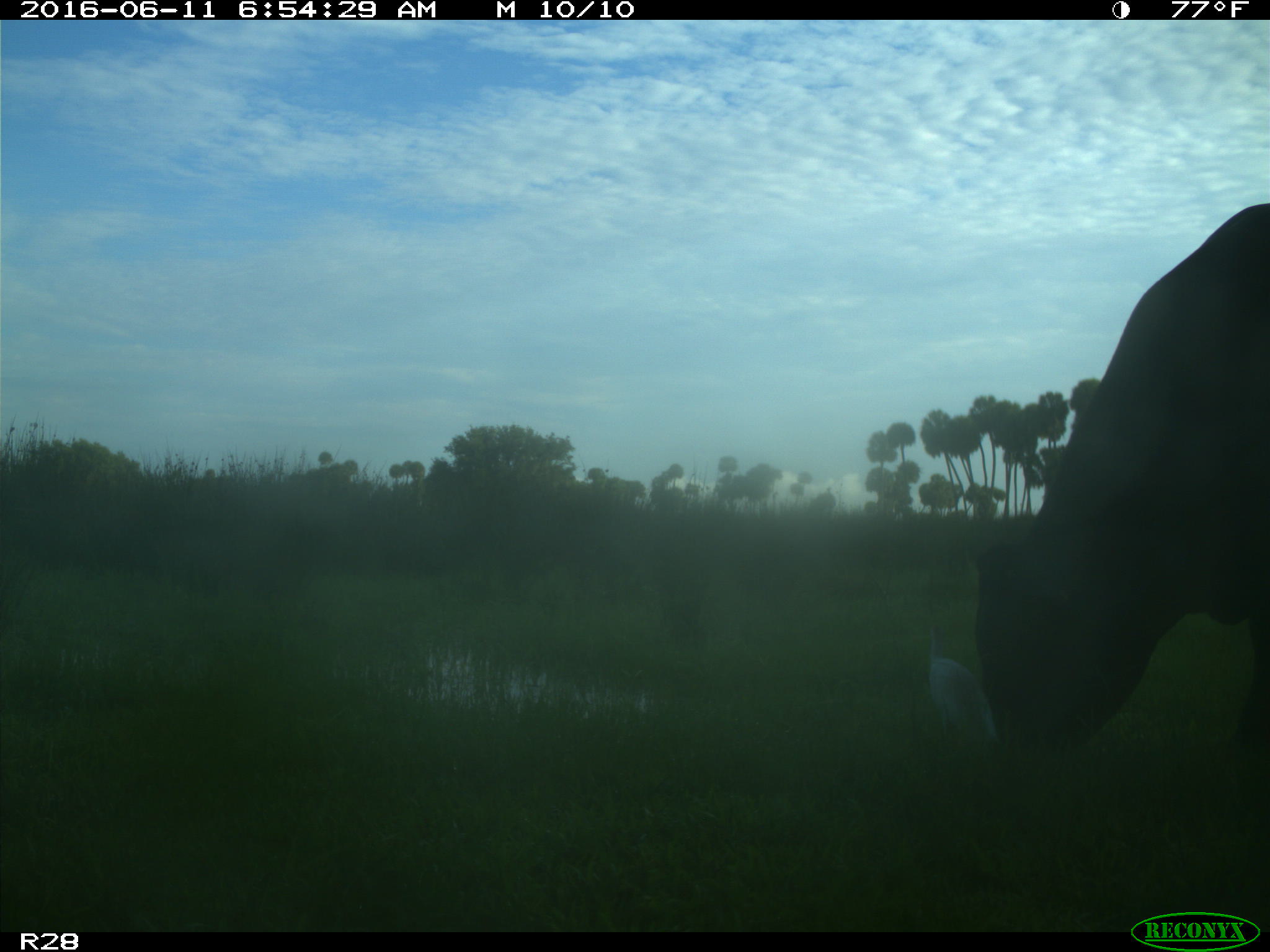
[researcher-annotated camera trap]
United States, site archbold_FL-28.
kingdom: Animalia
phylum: Chordata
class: Mammalia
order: Artiodactyla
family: Bovidae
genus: Bos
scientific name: Bos taurus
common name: domestic cow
Bos taurus (domestic cow).